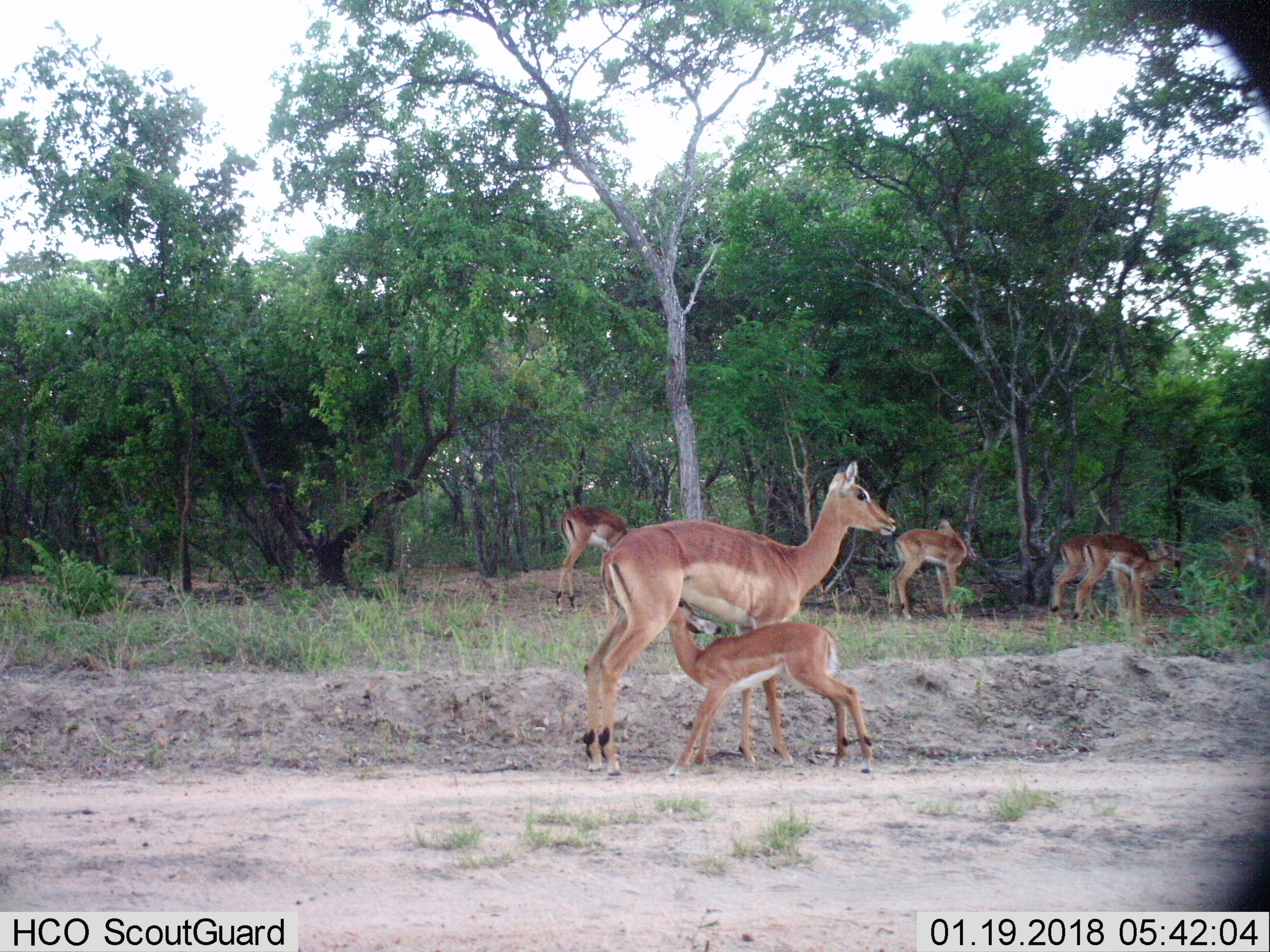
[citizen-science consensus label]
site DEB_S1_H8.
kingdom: Animalia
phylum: Chordata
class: Mammalia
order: Artiodactyla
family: Bovidae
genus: Aepyceros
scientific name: Aepyceros melampus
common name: impala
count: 7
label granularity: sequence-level